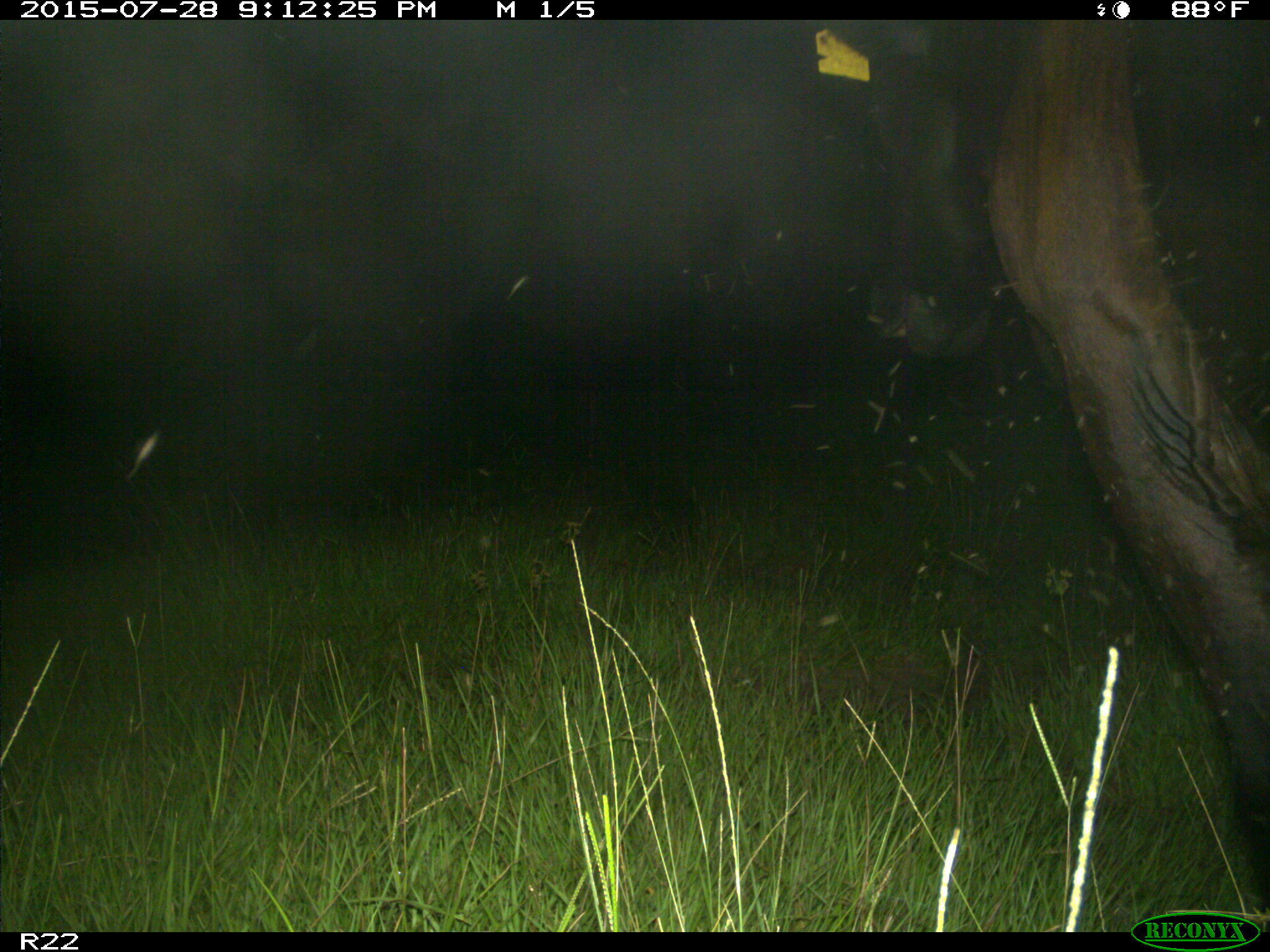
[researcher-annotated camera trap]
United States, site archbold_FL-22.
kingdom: Animalia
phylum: Chordata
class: Mammalia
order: Artiodactyla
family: Bovidae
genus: Bos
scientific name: Bos taurus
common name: domestic cow